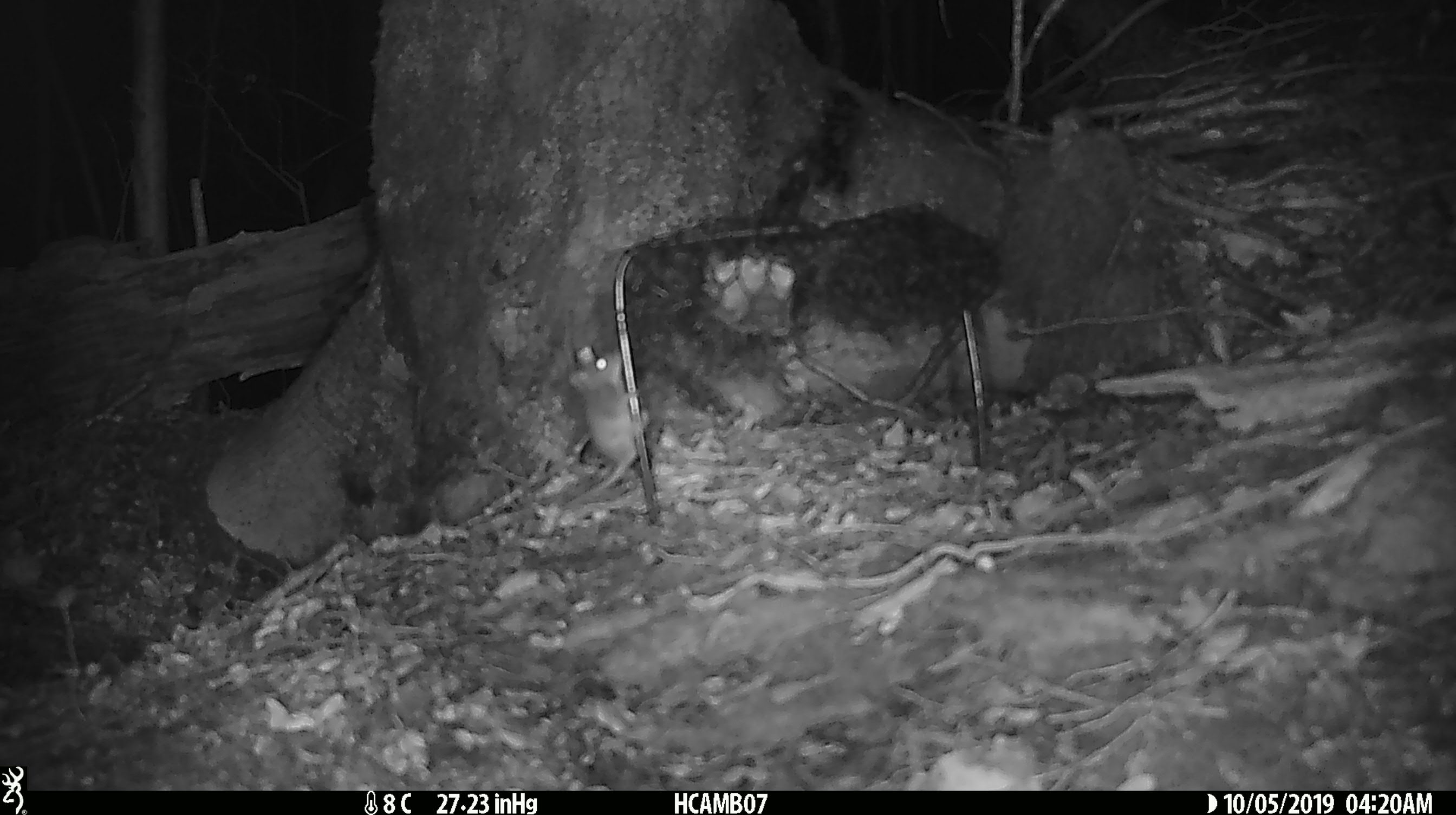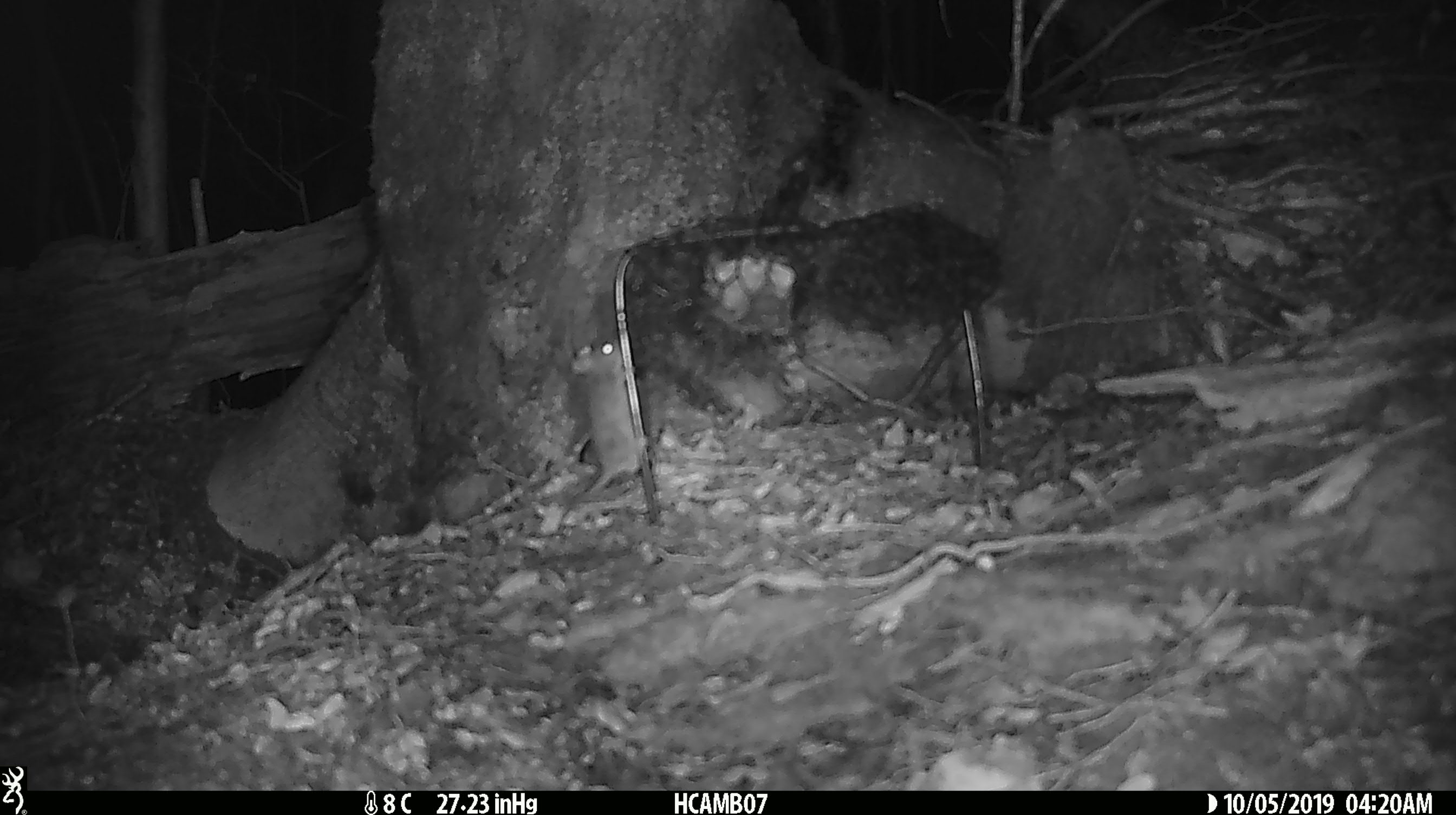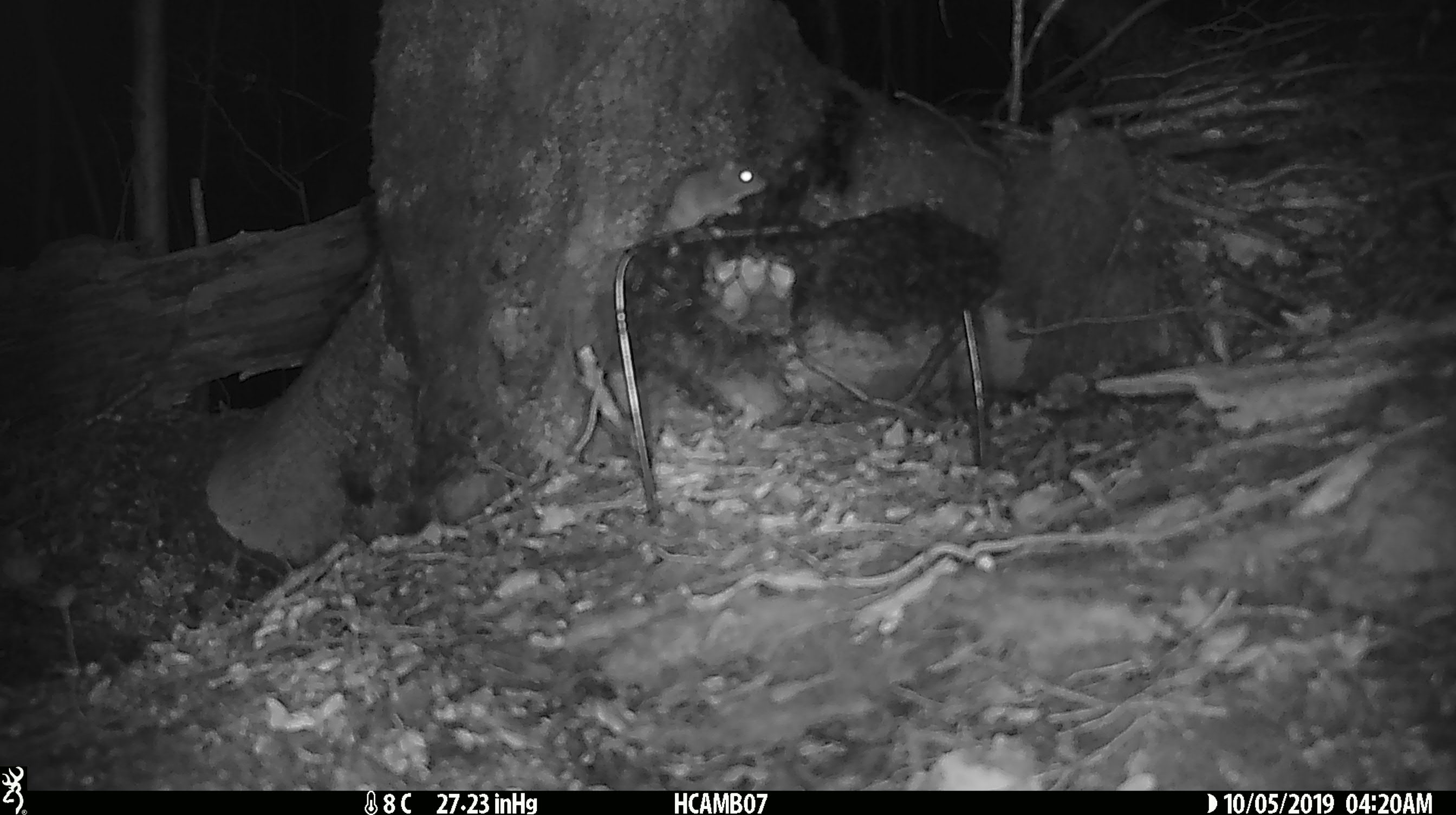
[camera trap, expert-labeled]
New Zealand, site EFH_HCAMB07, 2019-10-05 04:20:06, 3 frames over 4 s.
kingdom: Animalia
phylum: Chordata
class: Mammalia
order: Rodentia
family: Muridae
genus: Mus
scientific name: Mus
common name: mouse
Mouse (Mus).